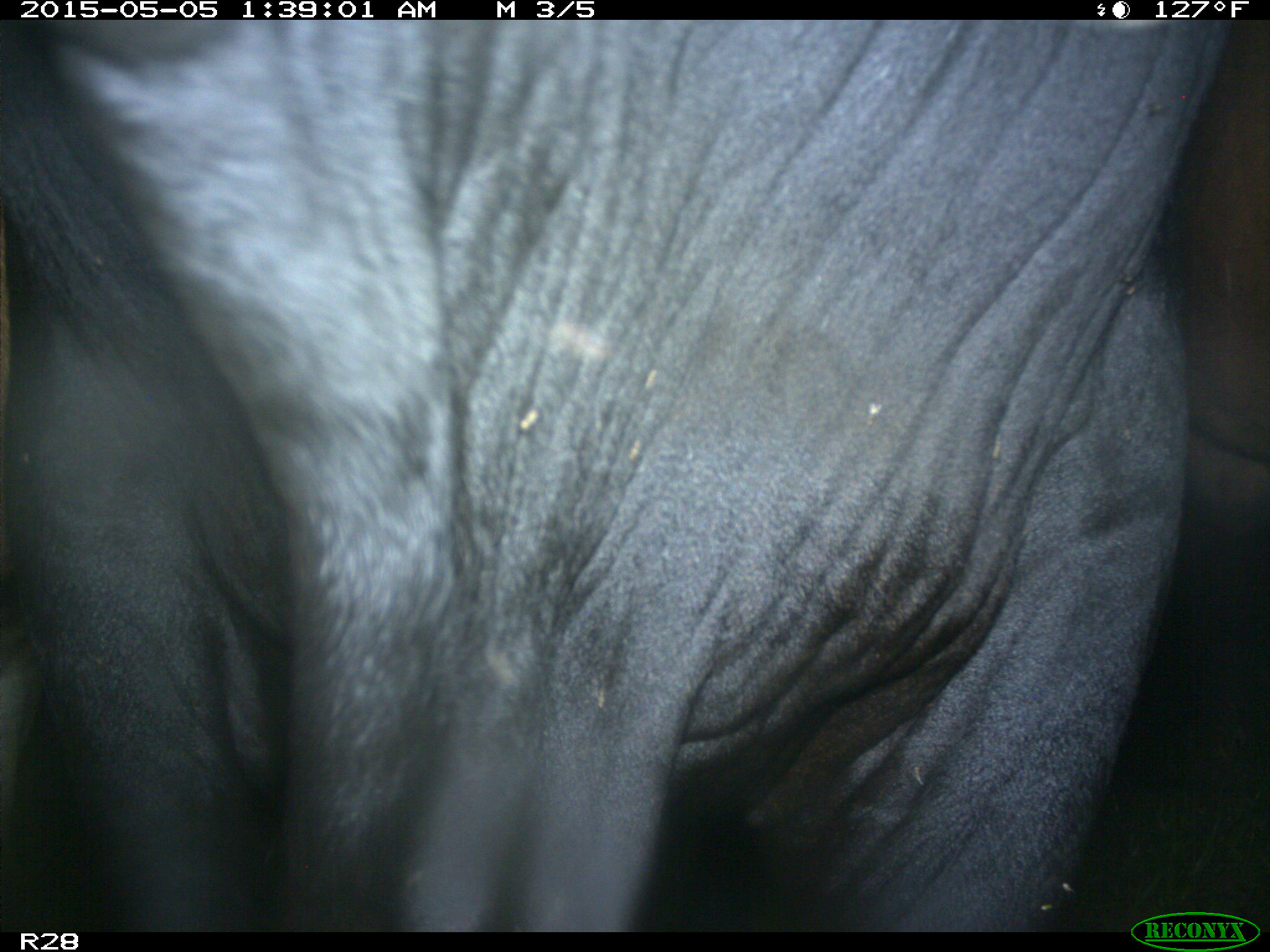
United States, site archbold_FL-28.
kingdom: Animalia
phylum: Chordata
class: Mammalia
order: Artiodactyla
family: Bovidae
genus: Bos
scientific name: Bos taurus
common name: domestic cow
Bos taurus (domestic cow).